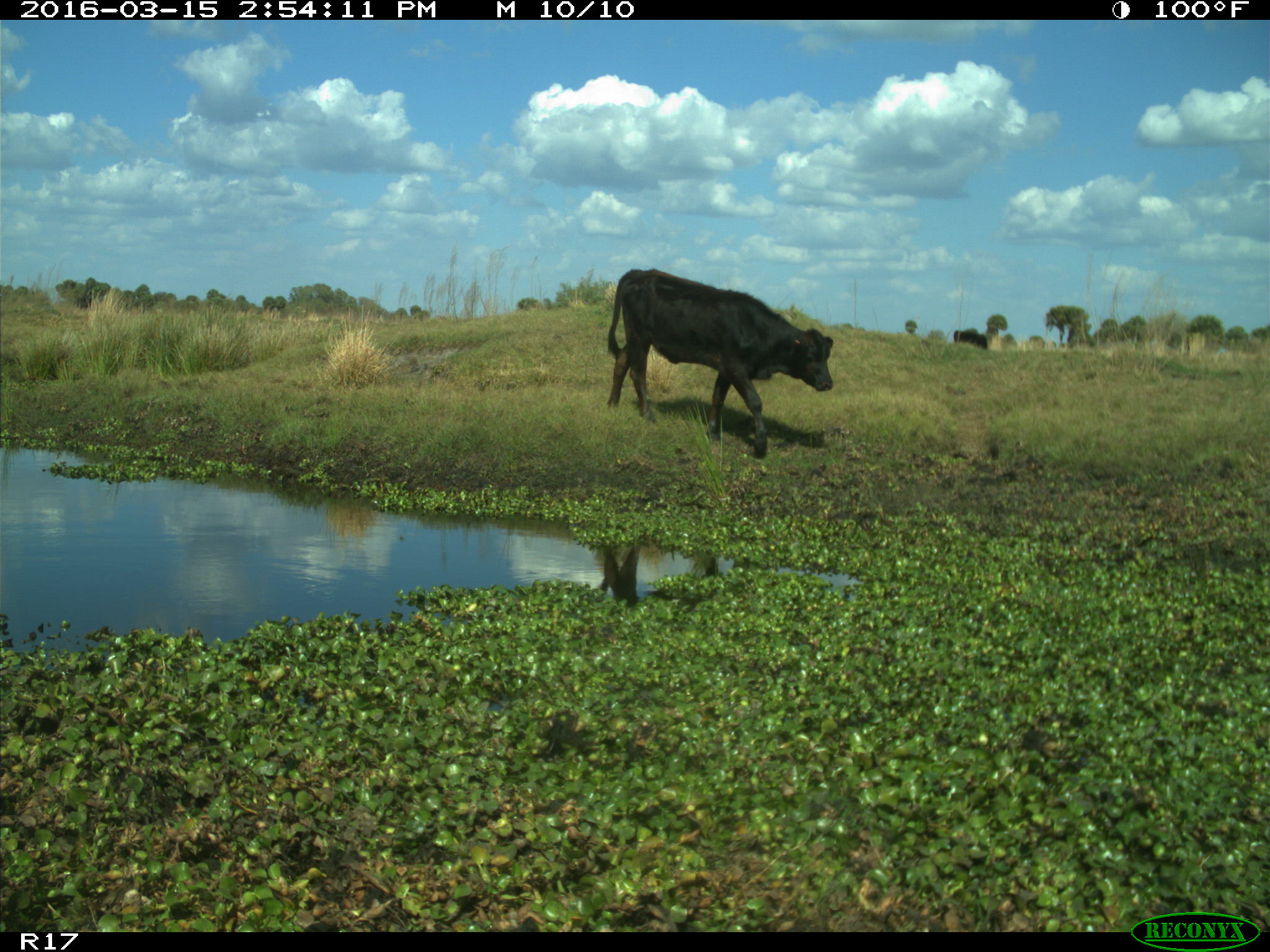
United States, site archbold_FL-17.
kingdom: Animalia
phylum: Chordata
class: Mammalia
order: Artiodactyla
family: Bovidae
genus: Bos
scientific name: Bos taurus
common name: domestic cow